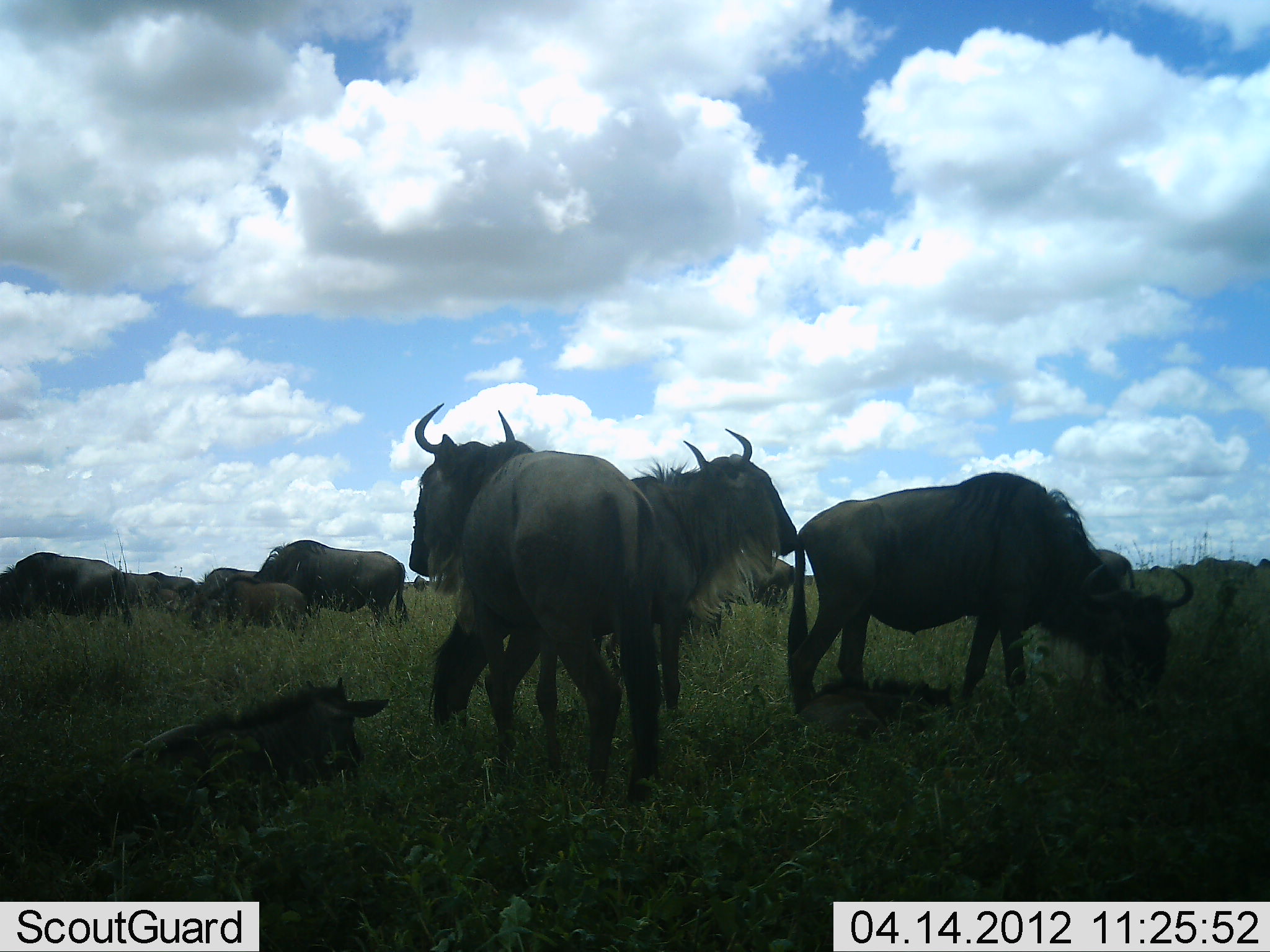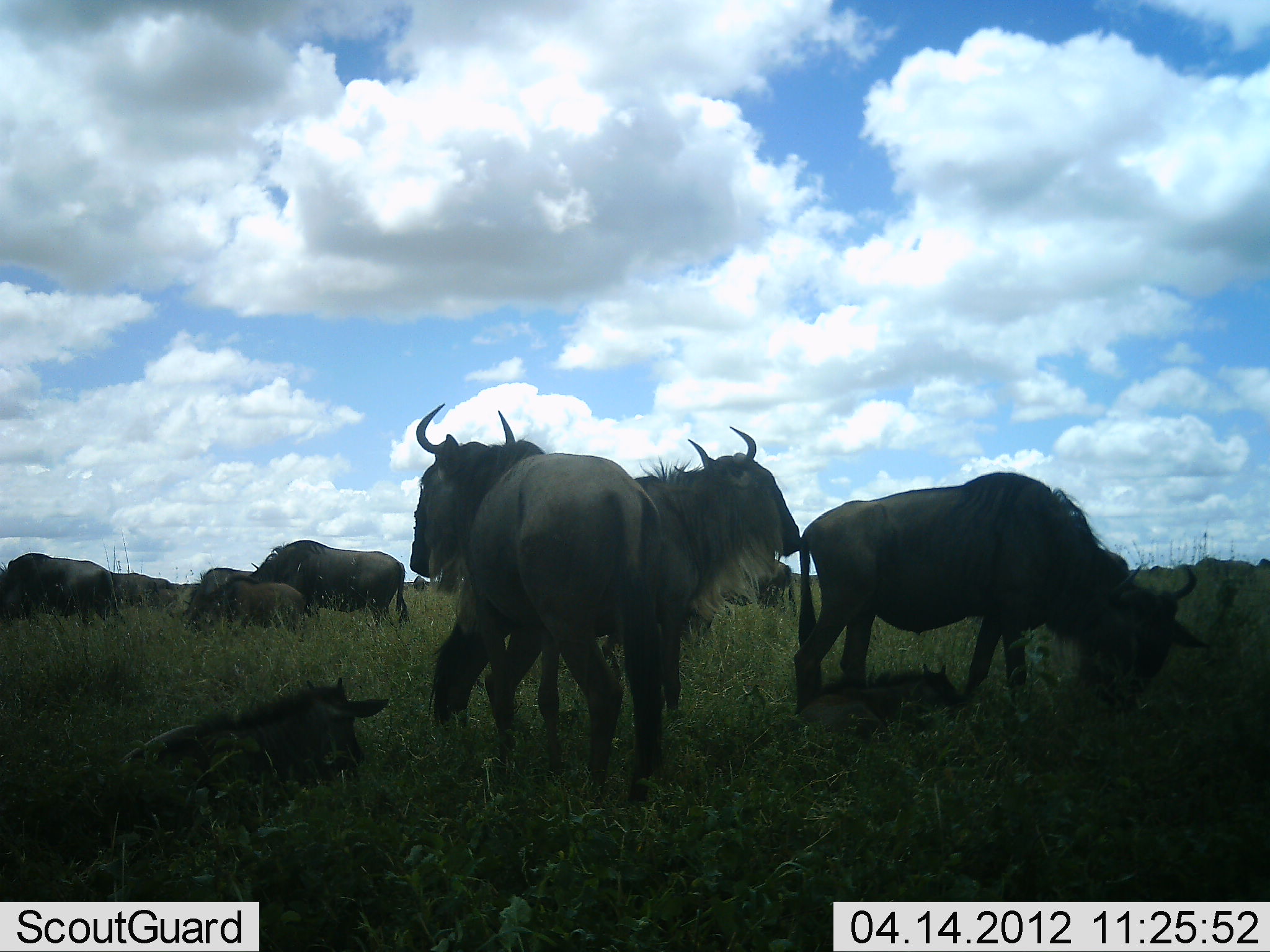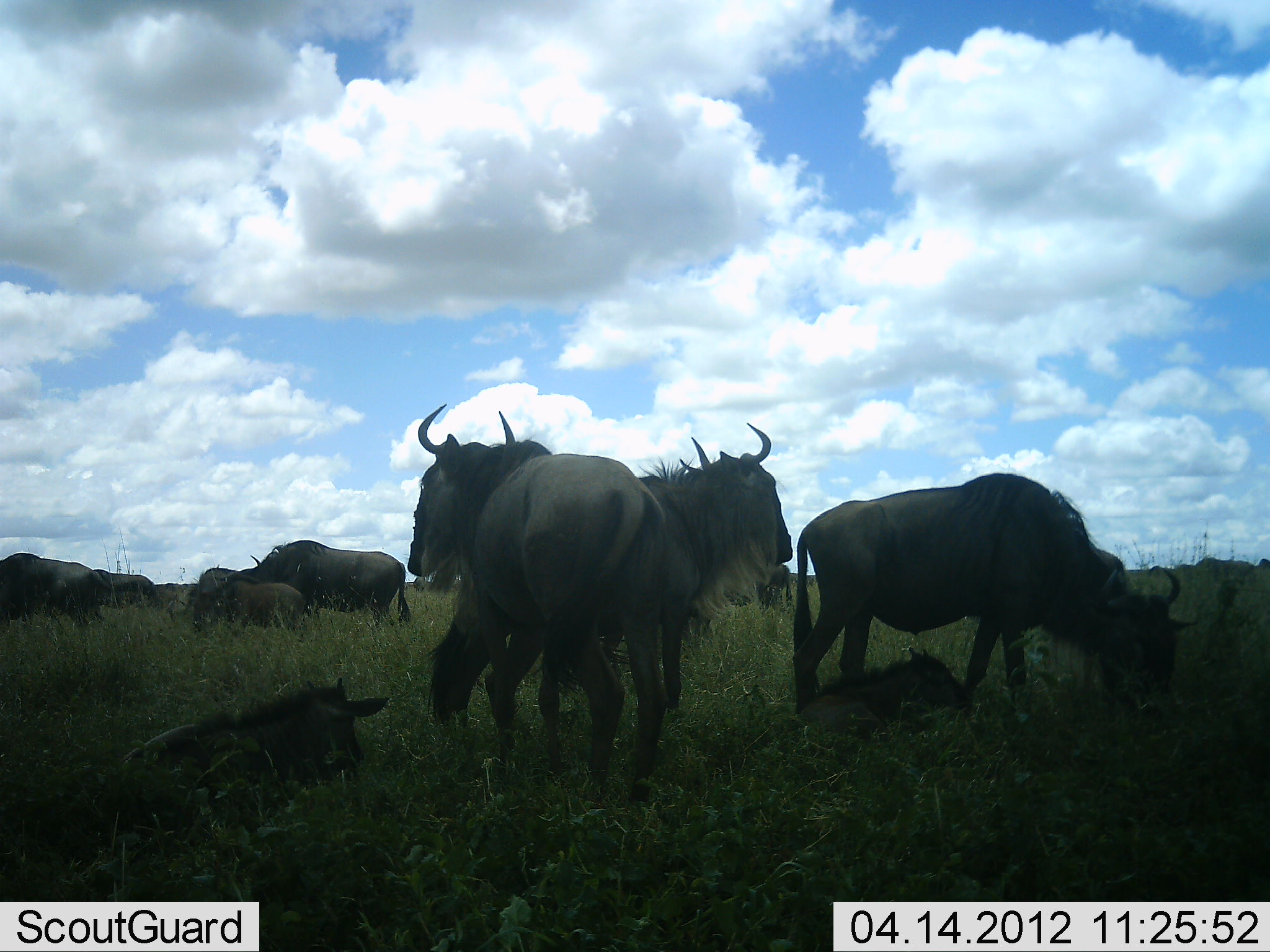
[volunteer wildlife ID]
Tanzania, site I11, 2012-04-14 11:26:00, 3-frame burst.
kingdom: Animalia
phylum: Chordata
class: Mammalia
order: Artiodactyla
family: Bovidae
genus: Connochaetes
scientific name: Connochaetes taurinus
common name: blue wildebeest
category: wildebeest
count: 10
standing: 90%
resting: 90%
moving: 10%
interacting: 5%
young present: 65%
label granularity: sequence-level